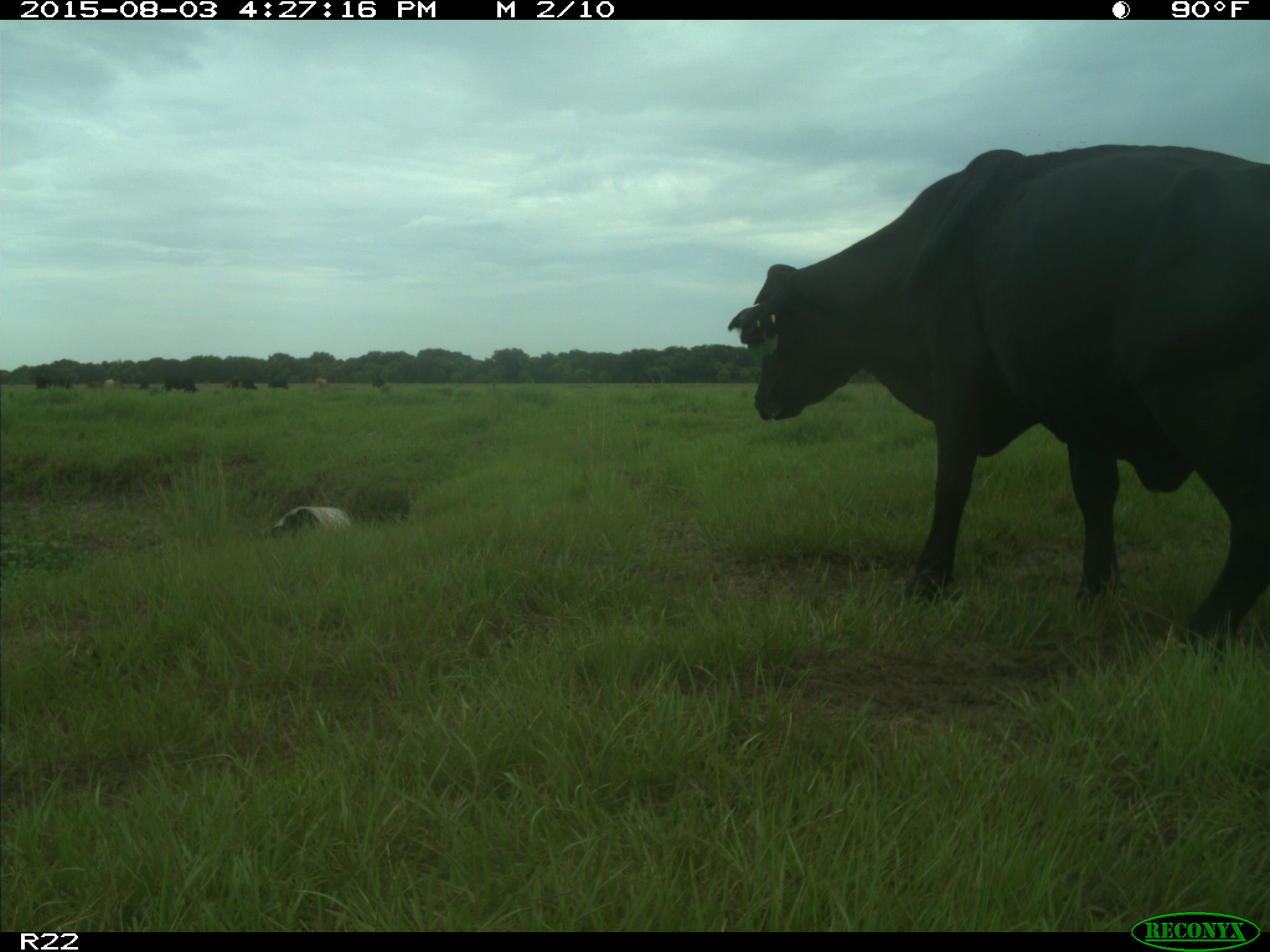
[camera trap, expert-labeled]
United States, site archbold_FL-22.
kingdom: Animalia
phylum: Chordata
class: Mammalia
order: Artiodactyla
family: Bovidae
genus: Bos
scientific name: Bos taurus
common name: domestic cow